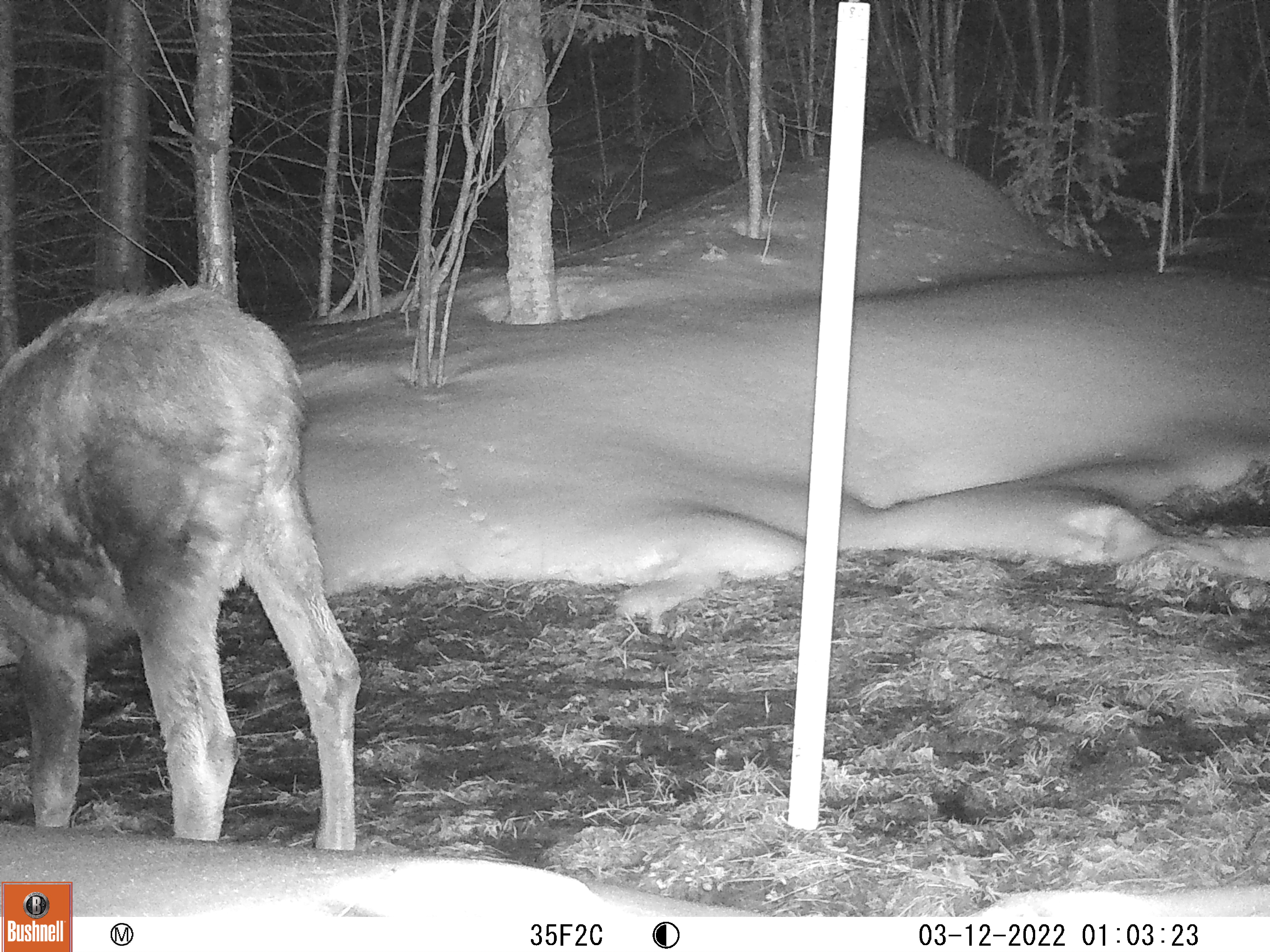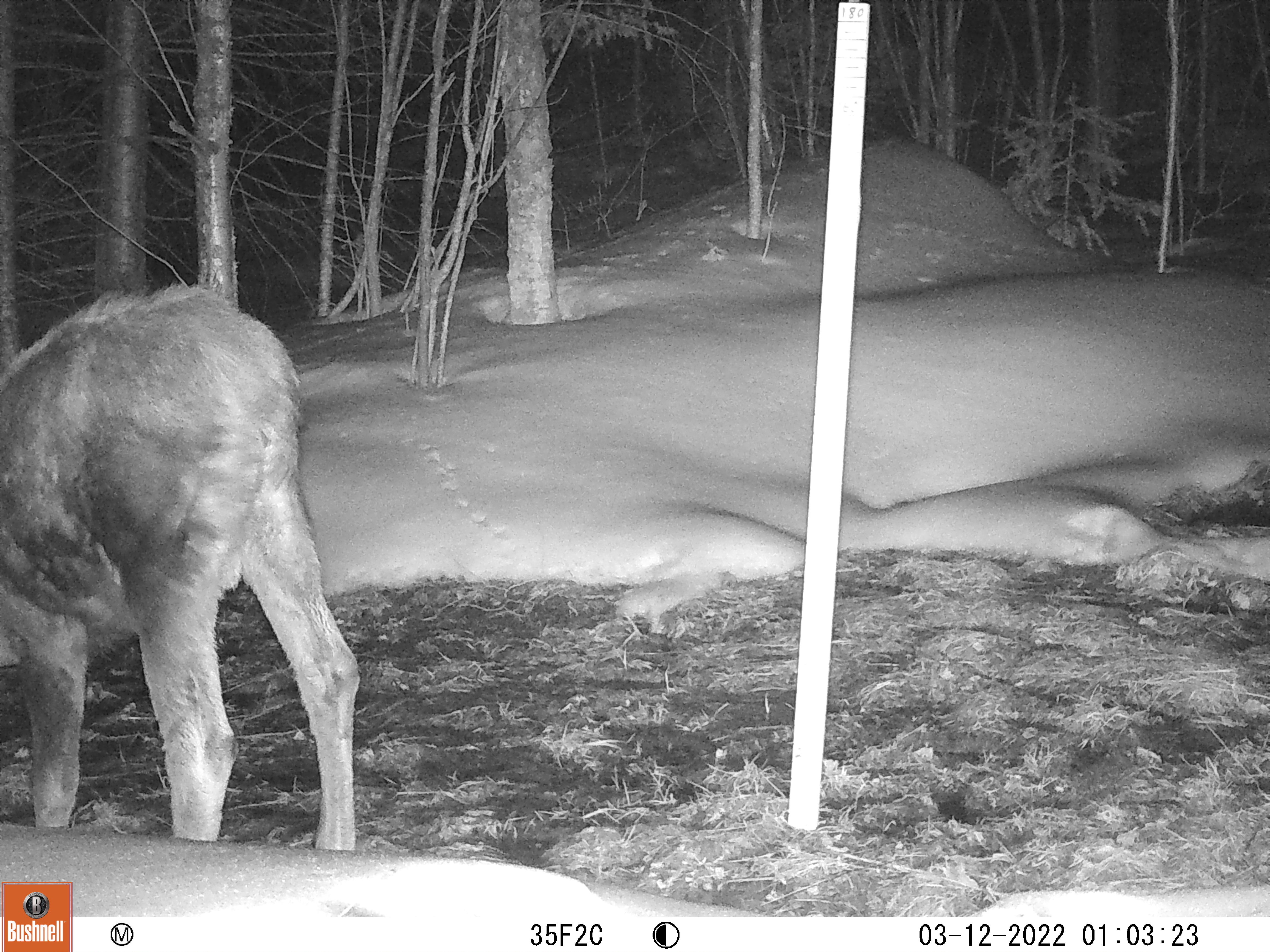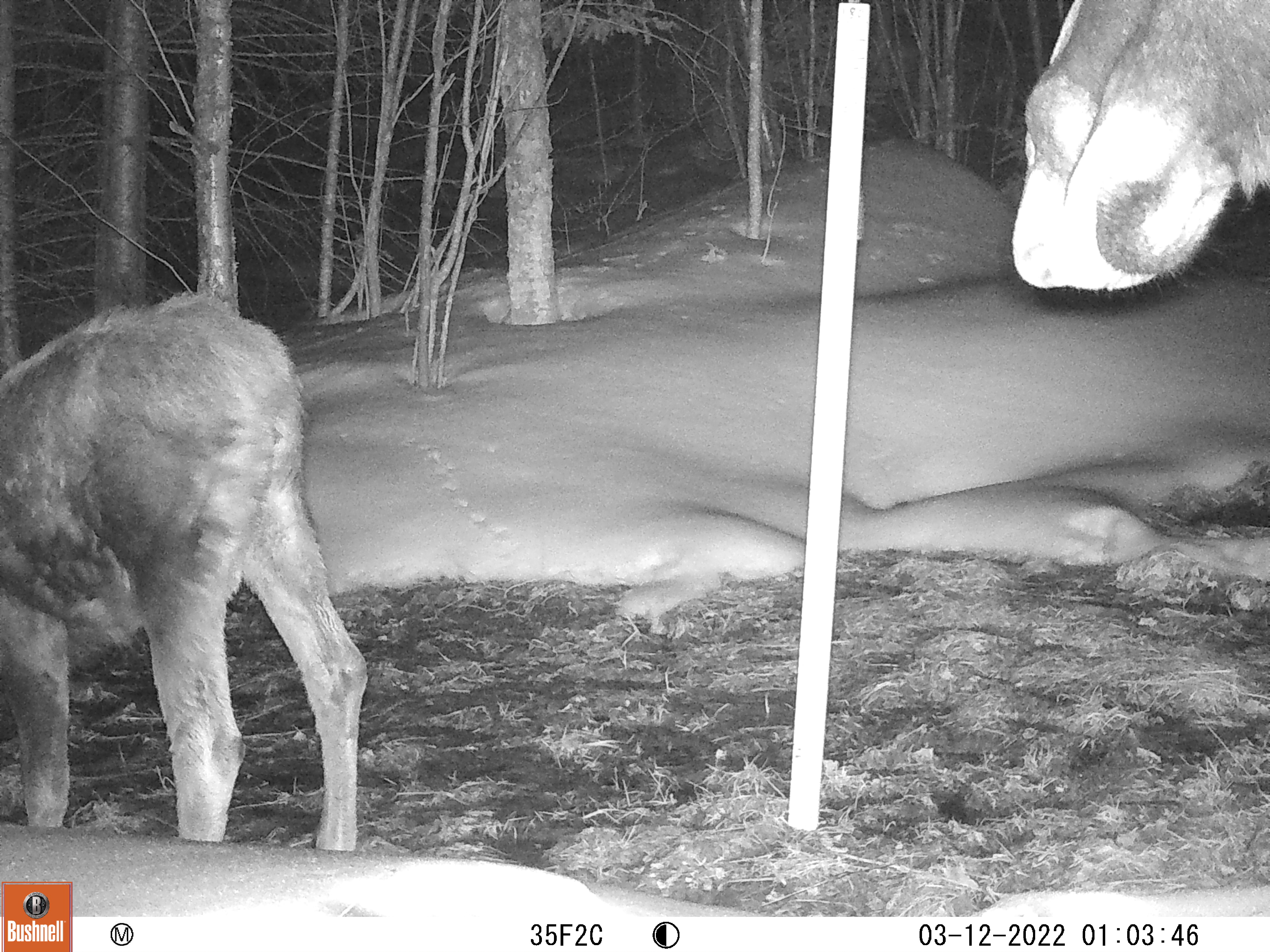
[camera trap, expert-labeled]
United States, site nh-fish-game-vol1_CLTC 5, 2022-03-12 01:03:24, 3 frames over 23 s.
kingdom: Animalia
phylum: Chordata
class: Mammalia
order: Artiodactyla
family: Cervidae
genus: Alces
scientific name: Alces alces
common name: moose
Moose (Alces alces).